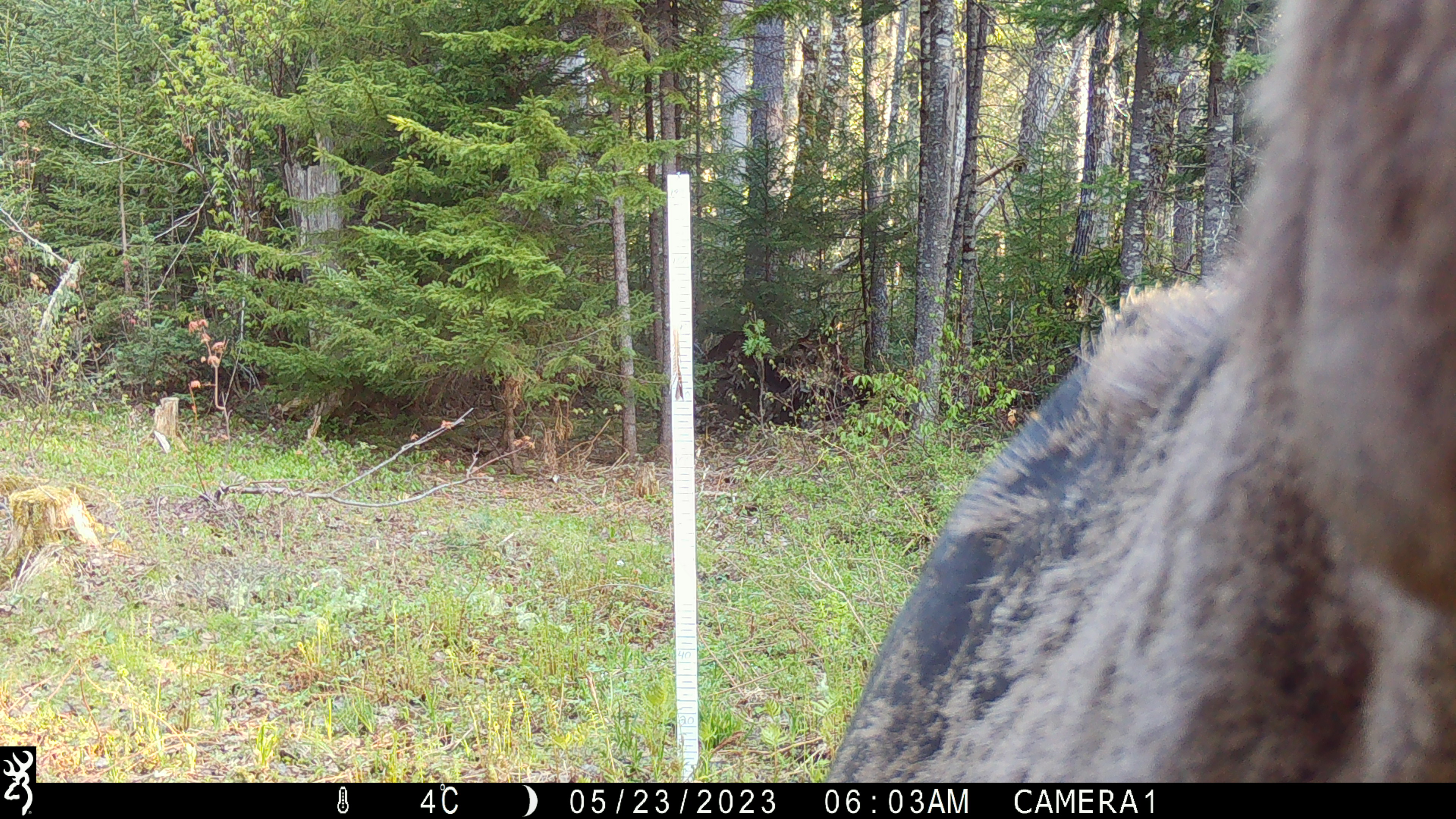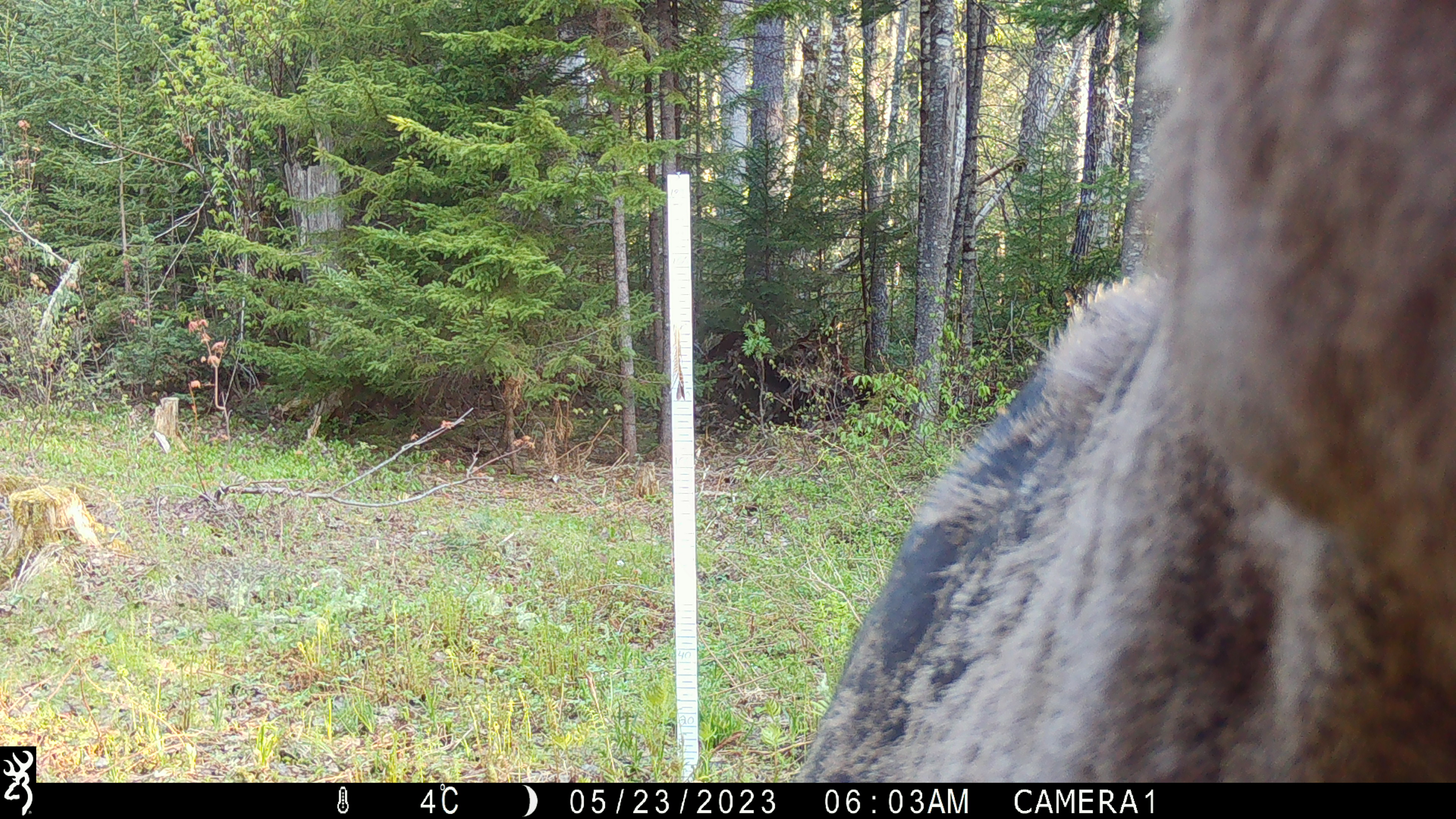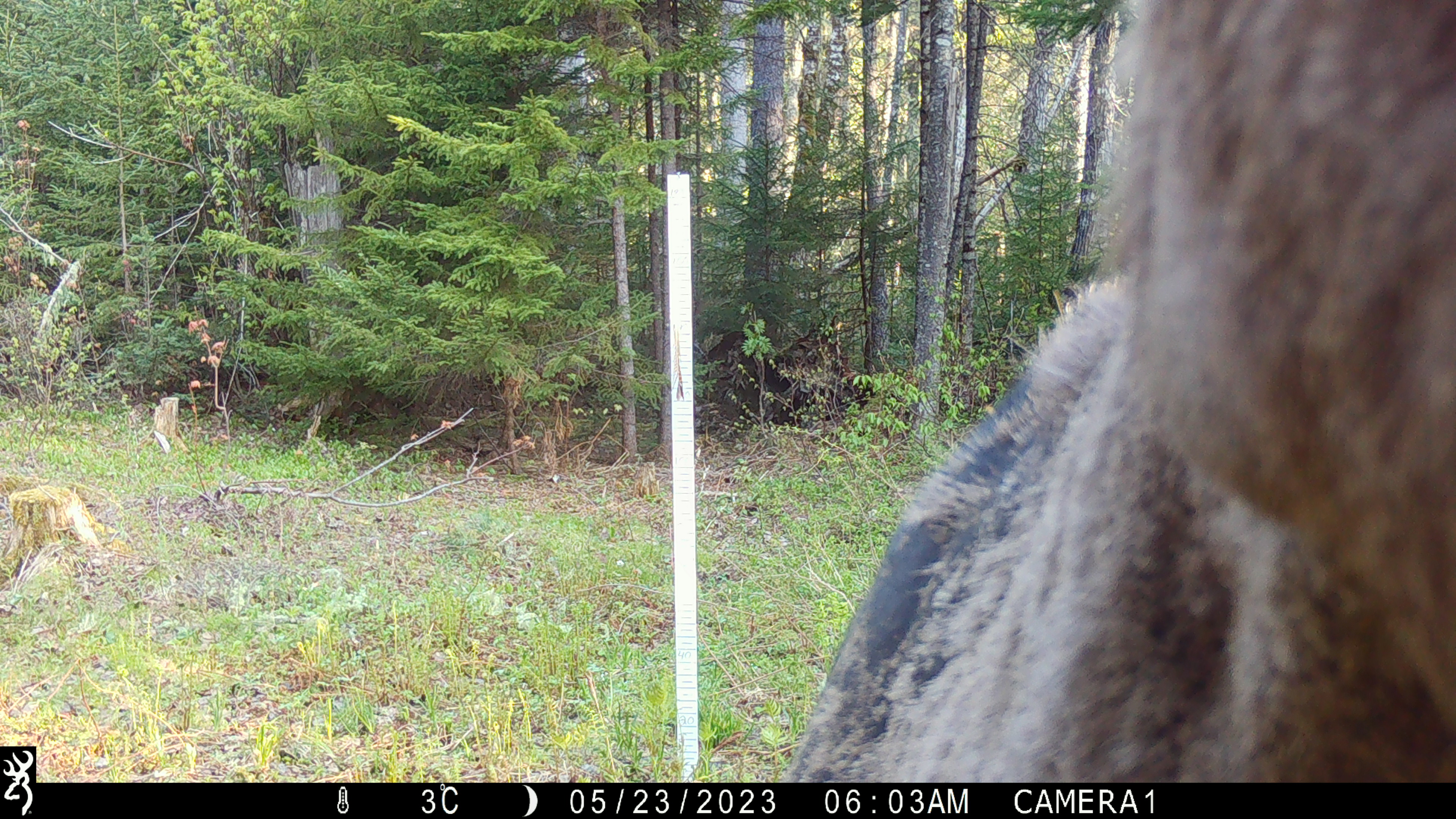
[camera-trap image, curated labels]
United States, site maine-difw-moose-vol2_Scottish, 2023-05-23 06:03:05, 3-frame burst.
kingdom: Animalia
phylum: Chordata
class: Mammalia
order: Artiodactyla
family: Cervidae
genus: Alces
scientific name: Alces alces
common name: moose